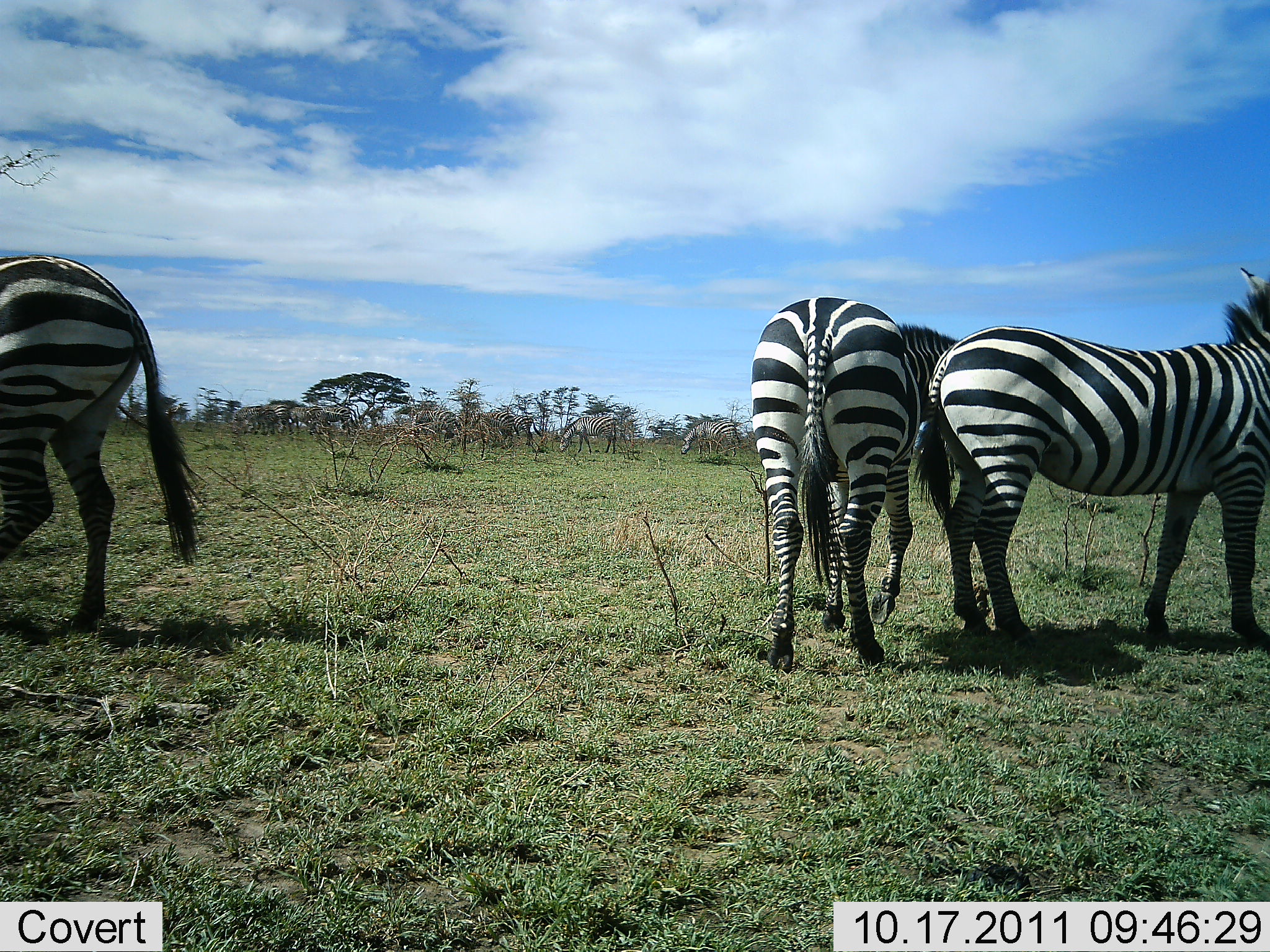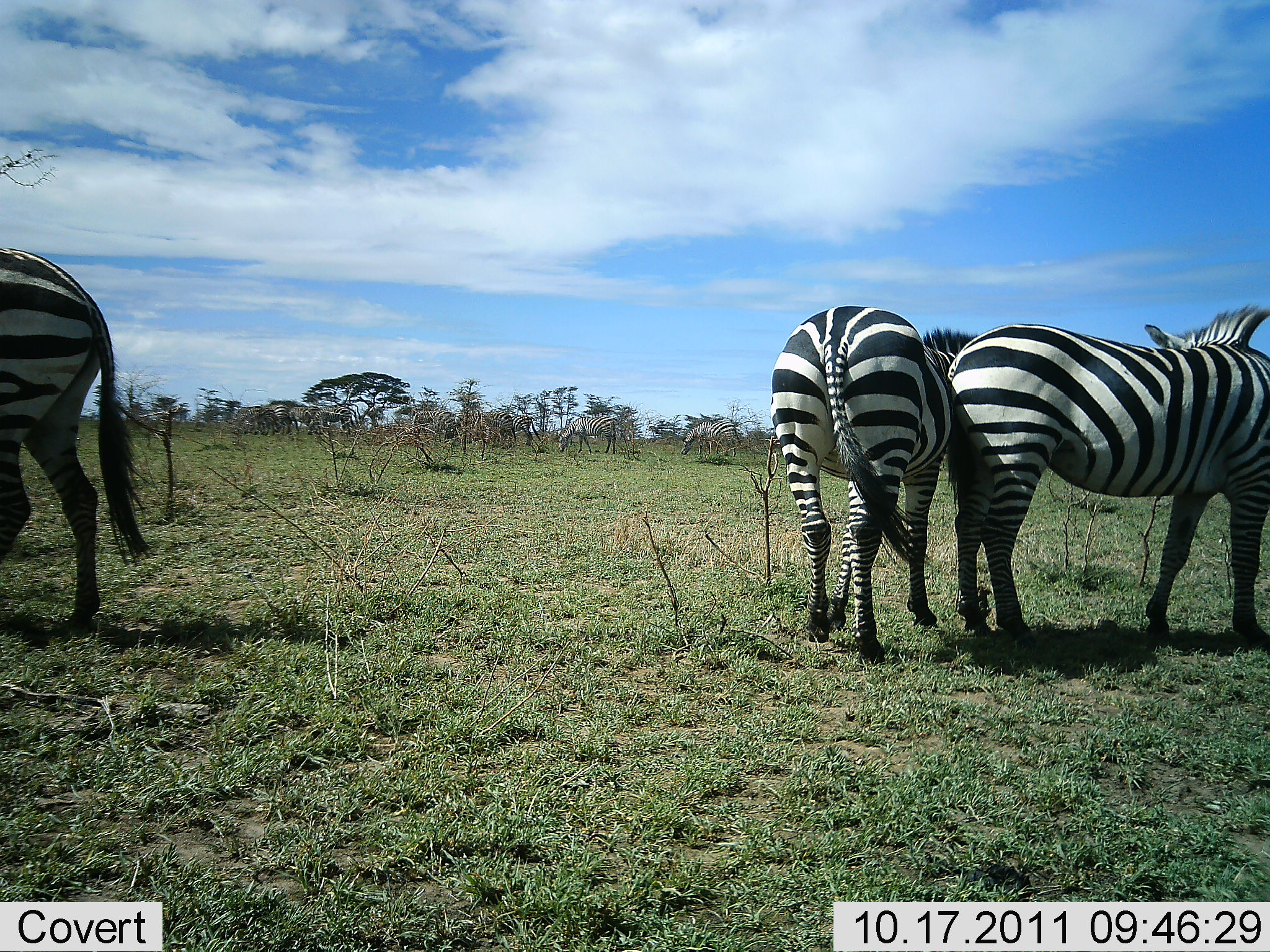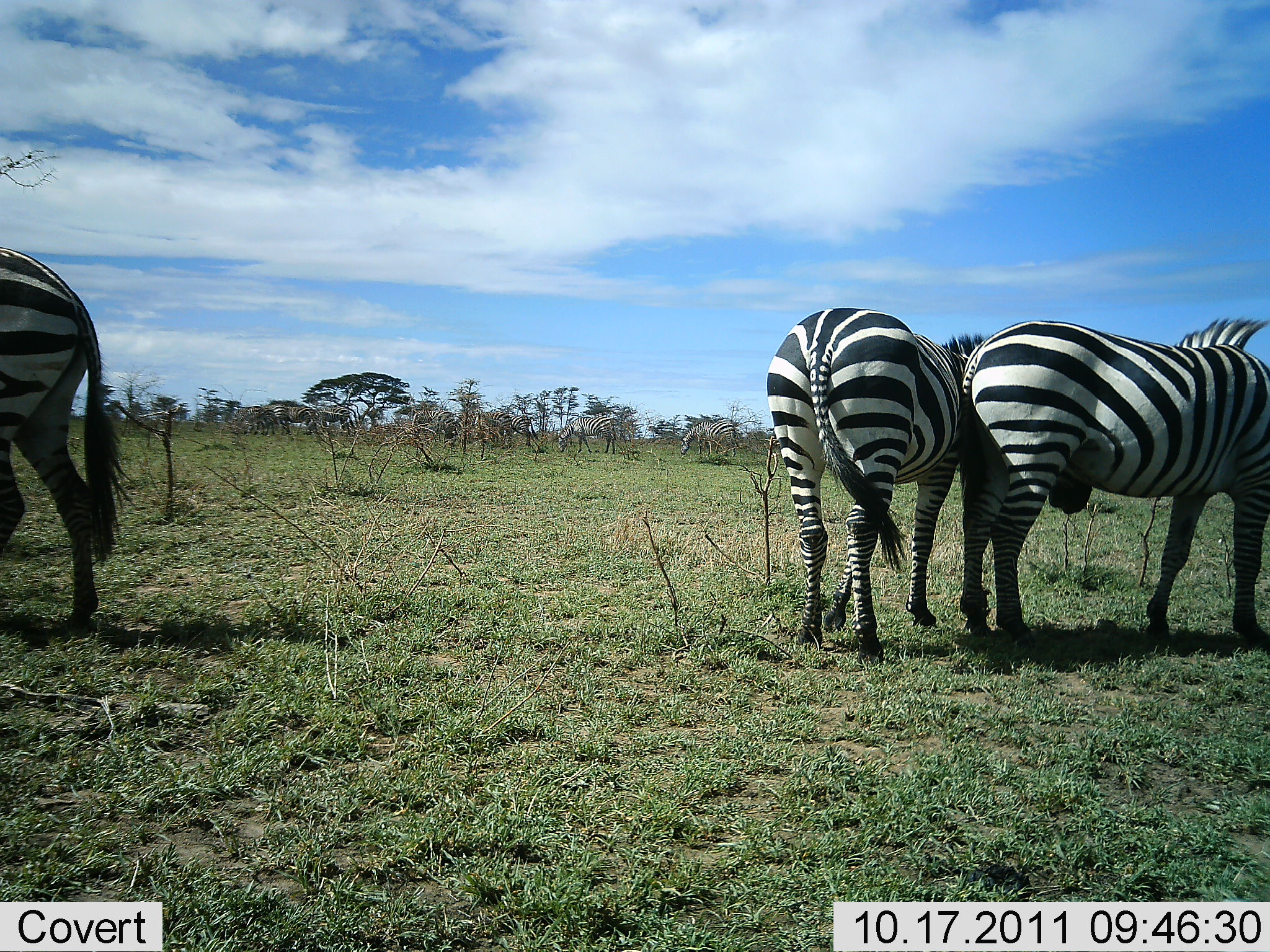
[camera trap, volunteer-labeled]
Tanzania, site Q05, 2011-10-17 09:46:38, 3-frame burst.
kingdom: Animalia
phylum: Chordata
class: Mammalia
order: Perissodactyla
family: Equidae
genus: Equus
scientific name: Equus quagga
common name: plains zebra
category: zebra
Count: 3.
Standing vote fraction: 64%.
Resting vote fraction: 0%.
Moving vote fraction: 9%.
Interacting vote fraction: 18%.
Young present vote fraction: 0%.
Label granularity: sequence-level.